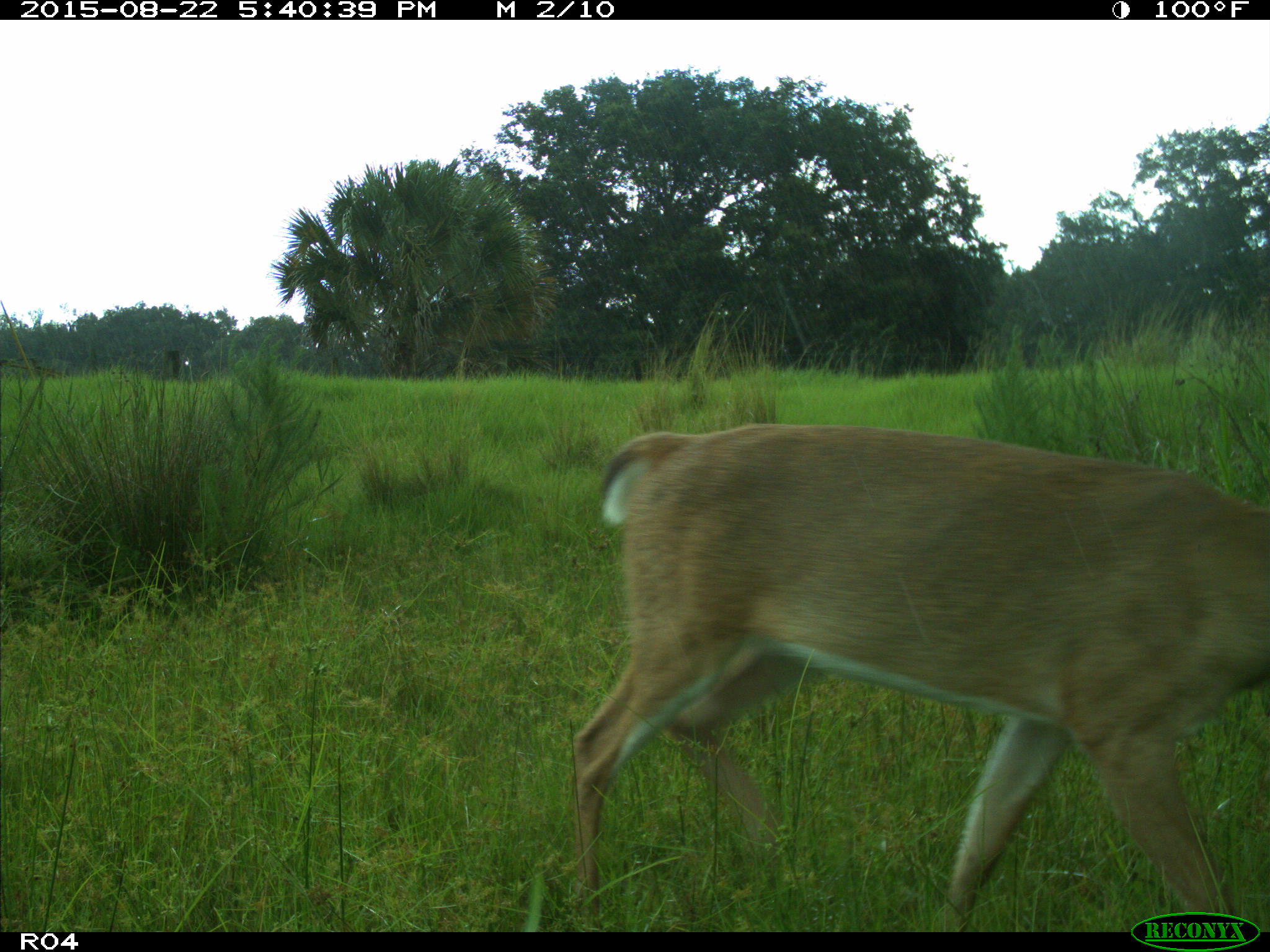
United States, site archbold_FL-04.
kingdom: Animalia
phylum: Chordata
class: Mammalia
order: Artiodactyla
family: Cervidae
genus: Odocoileus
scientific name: Odocoileus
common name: deer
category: unidentified deer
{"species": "unidentified deer (deer) (Odocoileus)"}